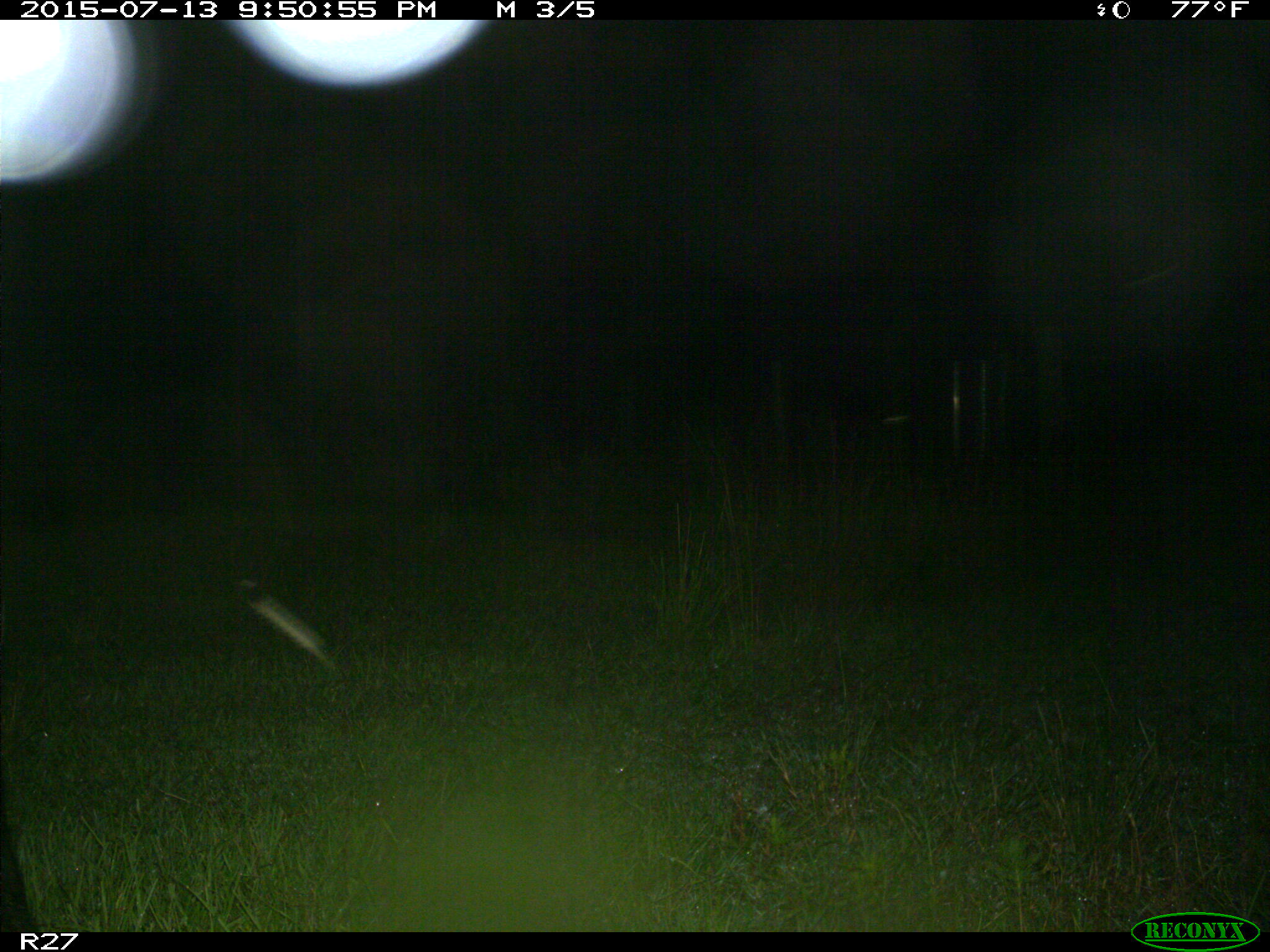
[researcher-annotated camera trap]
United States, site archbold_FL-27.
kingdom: Animalia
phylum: Chordata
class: Mammalia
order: Artiodactyla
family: Suidae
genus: Sus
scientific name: Sus scrofa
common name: wild boar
Sus scrofa (wild boar).